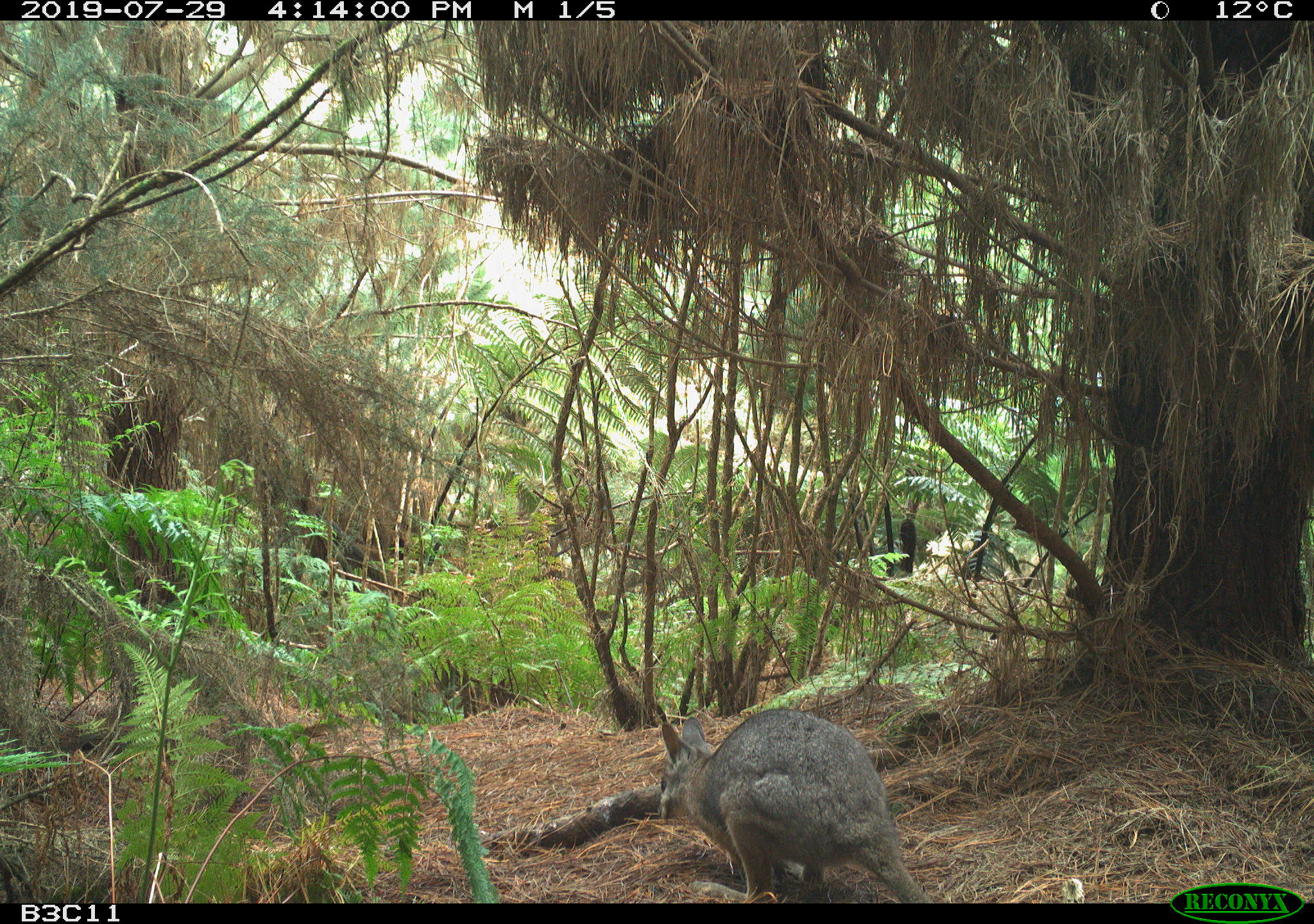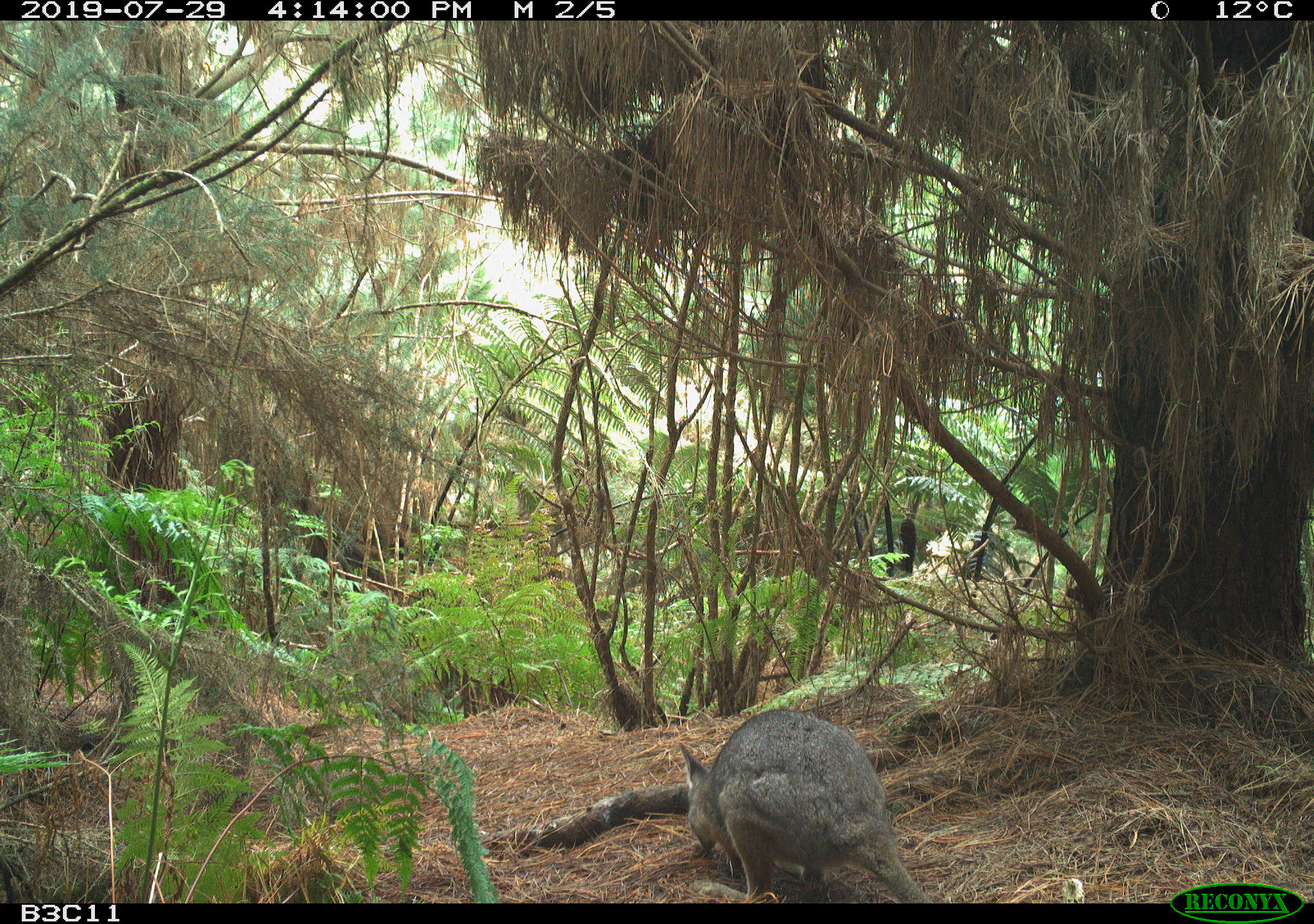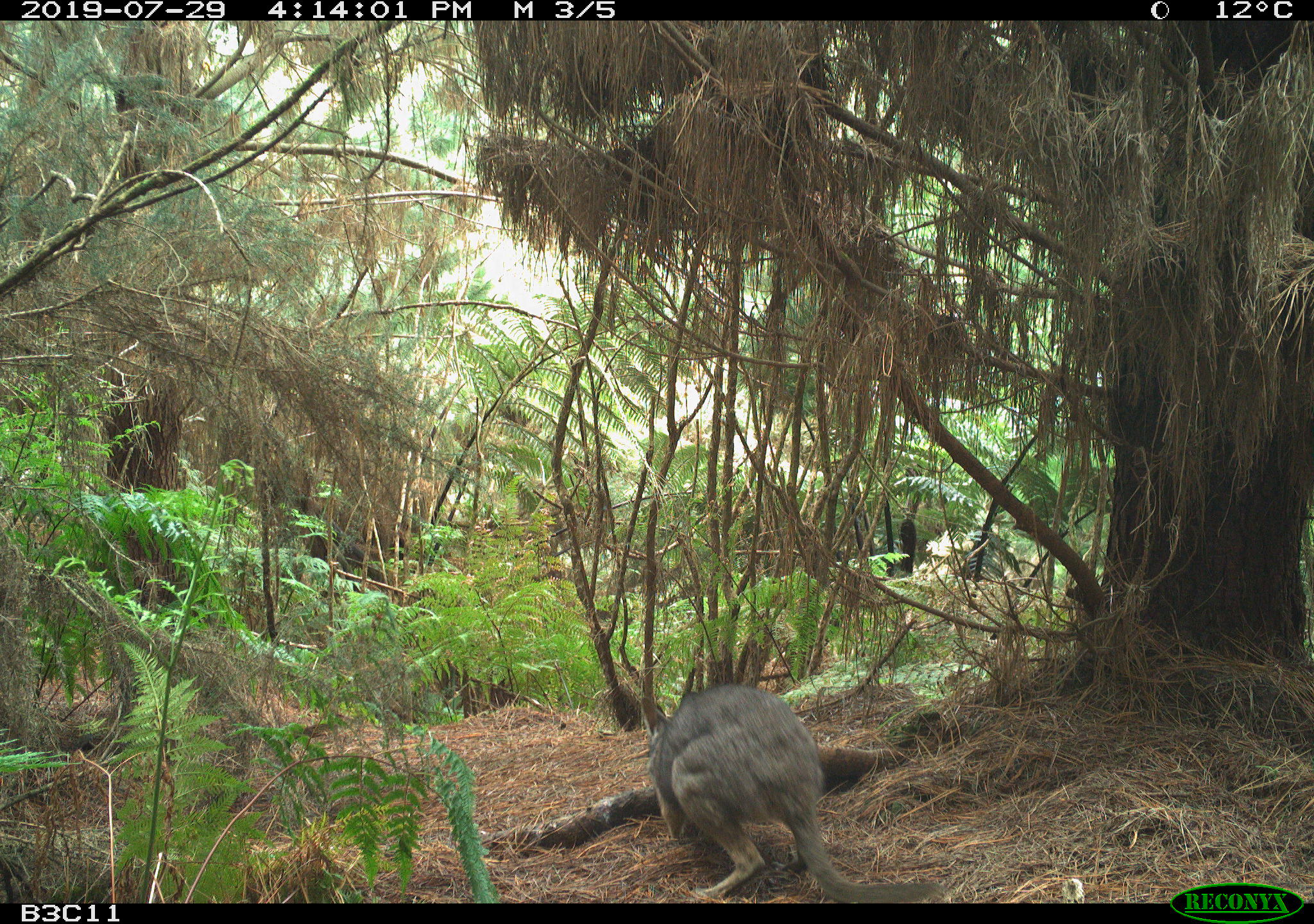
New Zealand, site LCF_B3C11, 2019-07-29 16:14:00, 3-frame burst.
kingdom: Animalia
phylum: Chordata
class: Mammalia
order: Diprotodontia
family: Macropodidae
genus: Notamacropus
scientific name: Notamacropus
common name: wallaby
Wallaby (Notamacropus).